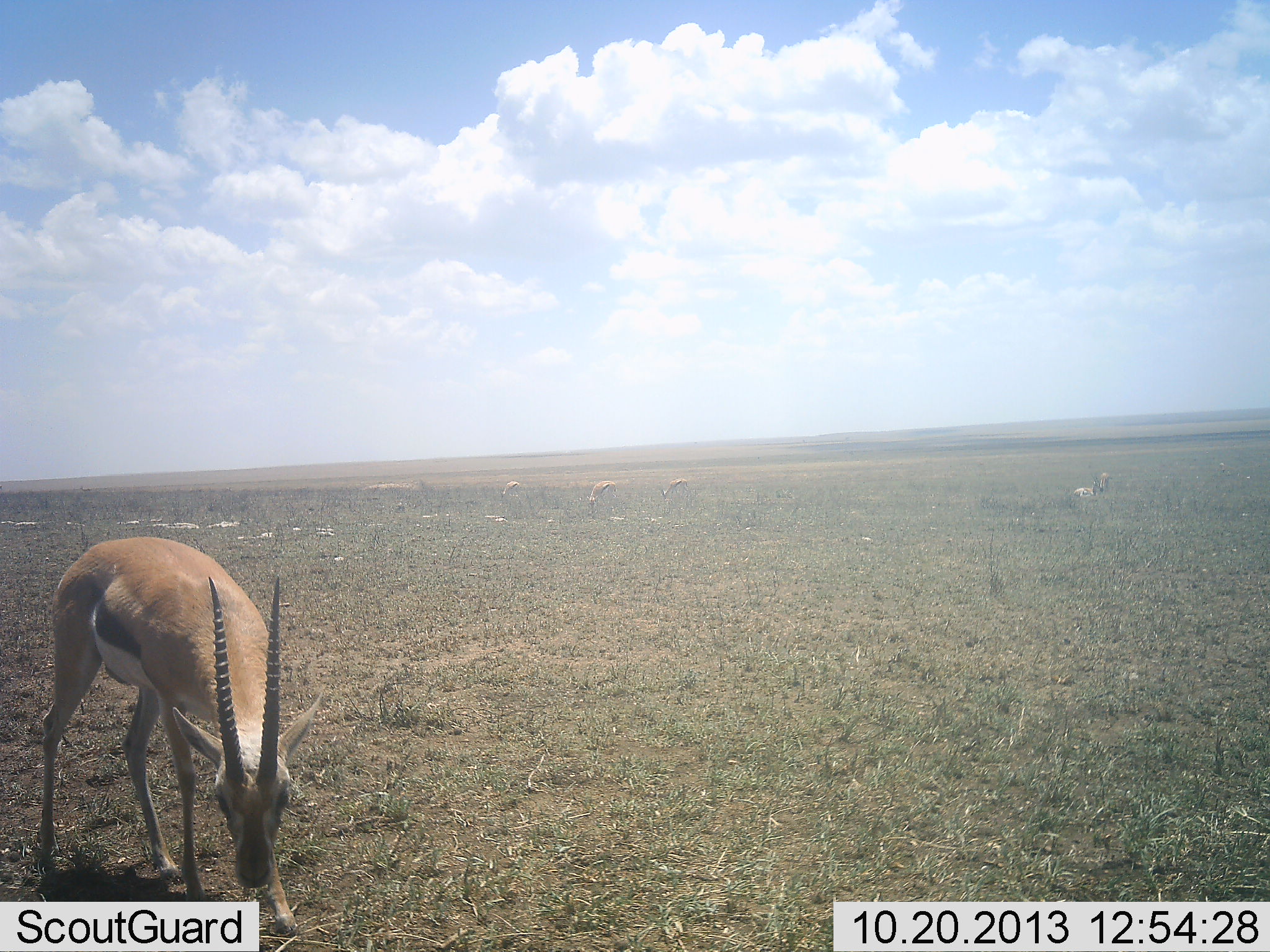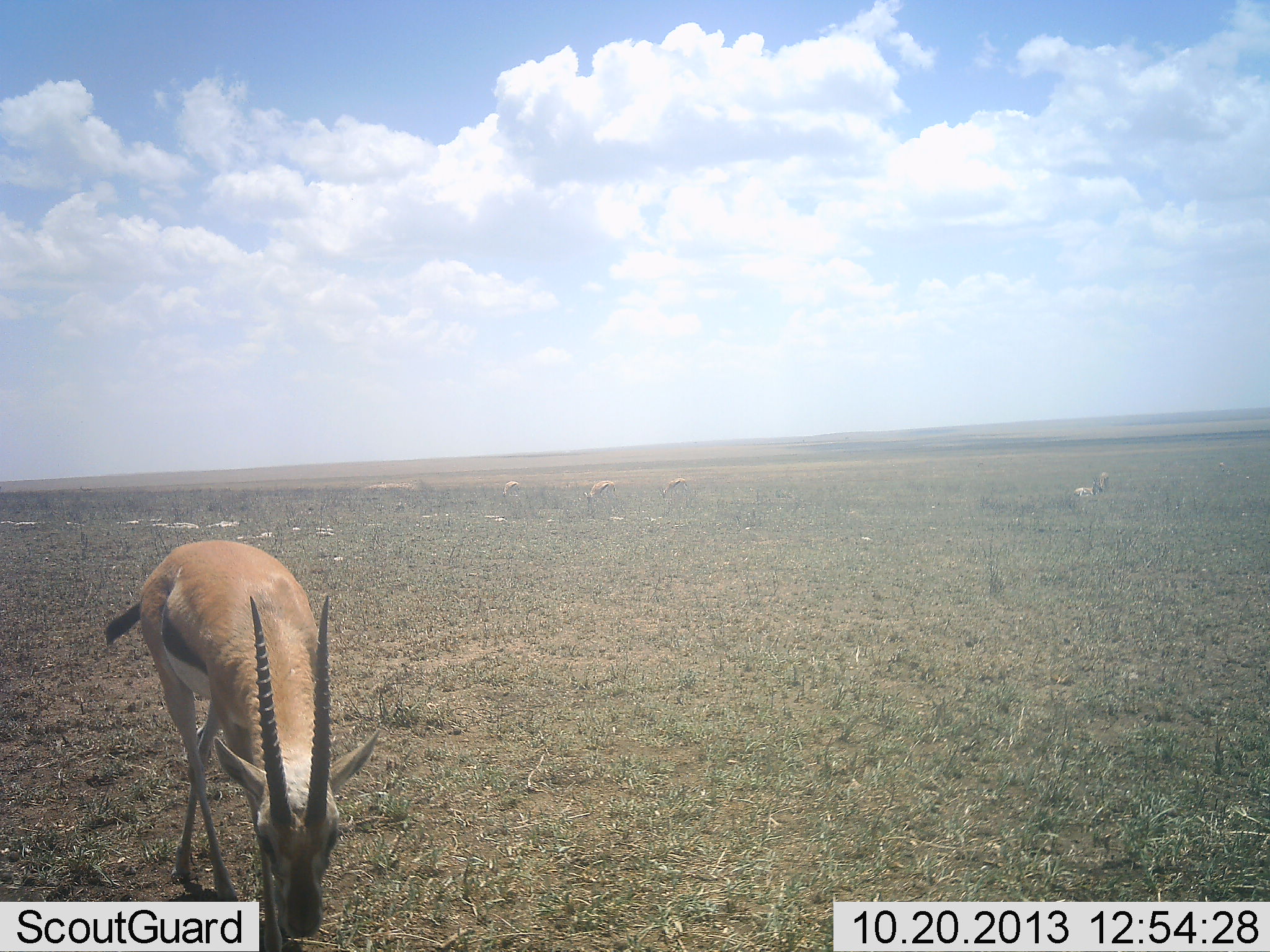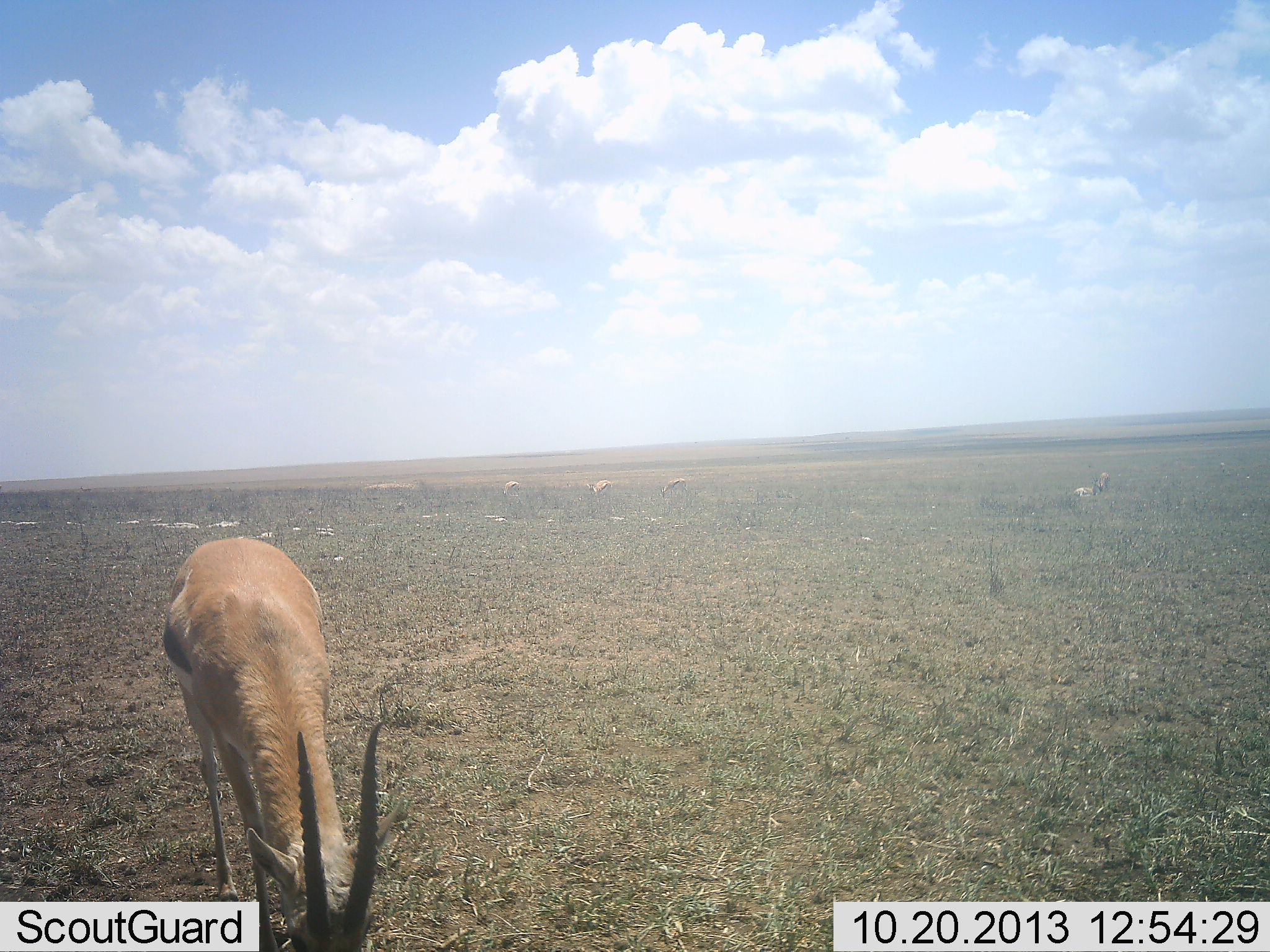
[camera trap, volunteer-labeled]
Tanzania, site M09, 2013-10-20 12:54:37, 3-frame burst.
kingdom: Animalia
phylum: Chordata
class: Mammalia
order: Artiodactyla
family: Bovidae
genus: Eudorcas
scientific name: Eudorcas thomsonii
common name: thomson's gazelle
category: gazellethomsons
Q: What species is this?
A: Gazellethomsons (thomson's gazelle) (Eudorcas thomsonii).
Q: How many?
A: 2.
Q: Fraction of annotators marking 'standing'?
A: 30%.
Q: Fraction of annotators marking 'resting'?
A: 0%.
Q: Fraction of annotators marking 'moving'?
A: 0%.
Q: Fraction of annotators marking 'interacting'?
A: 0%.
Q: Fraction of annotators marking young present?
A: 0%.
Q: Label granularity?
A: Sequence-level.